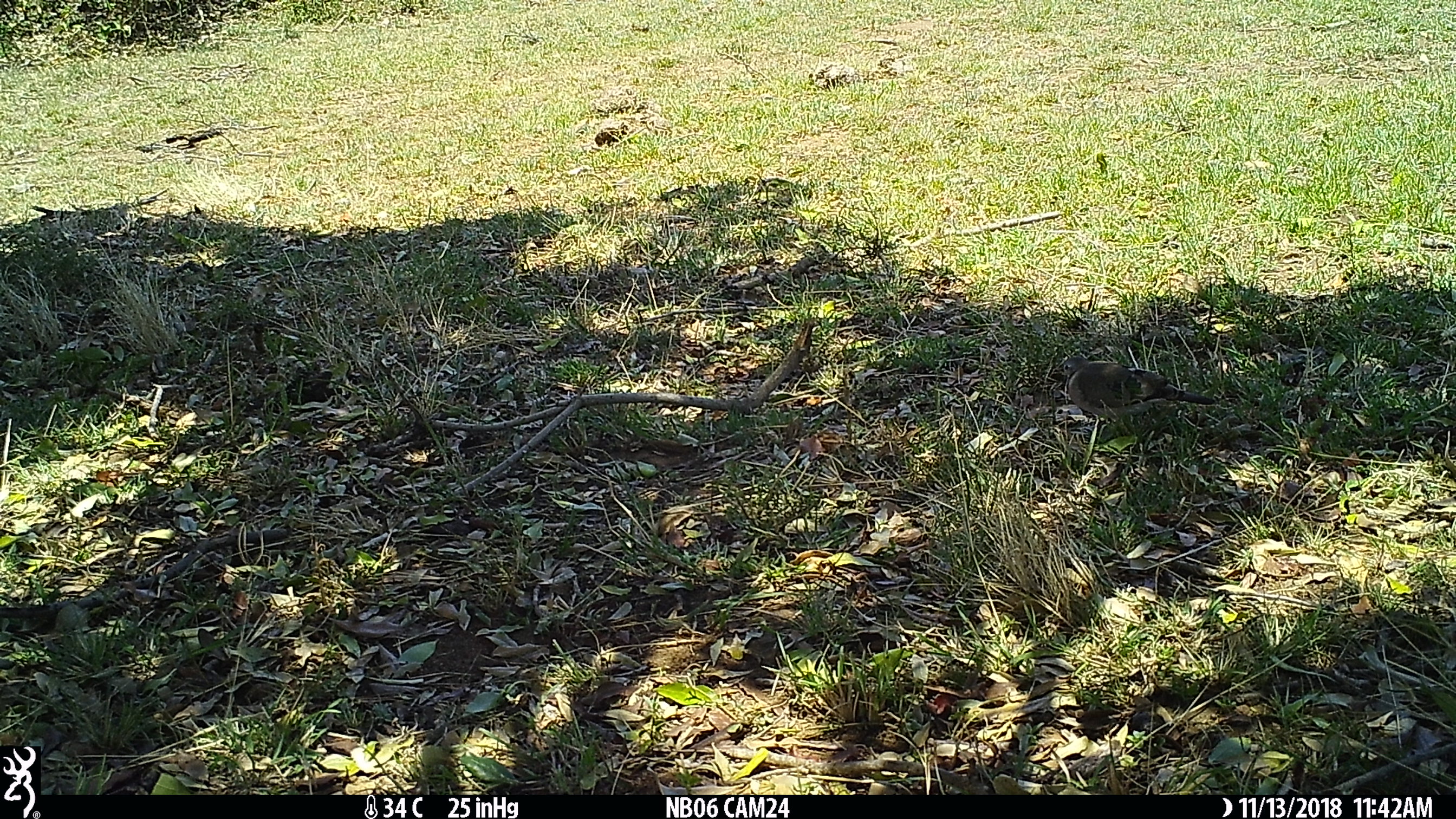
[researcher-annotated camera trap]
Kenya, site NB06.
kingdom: Animalia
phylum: Chordata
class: Aves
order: Columbiformes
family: Columbidae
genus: Turtur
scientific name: Turtur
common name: wood dove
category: dove other